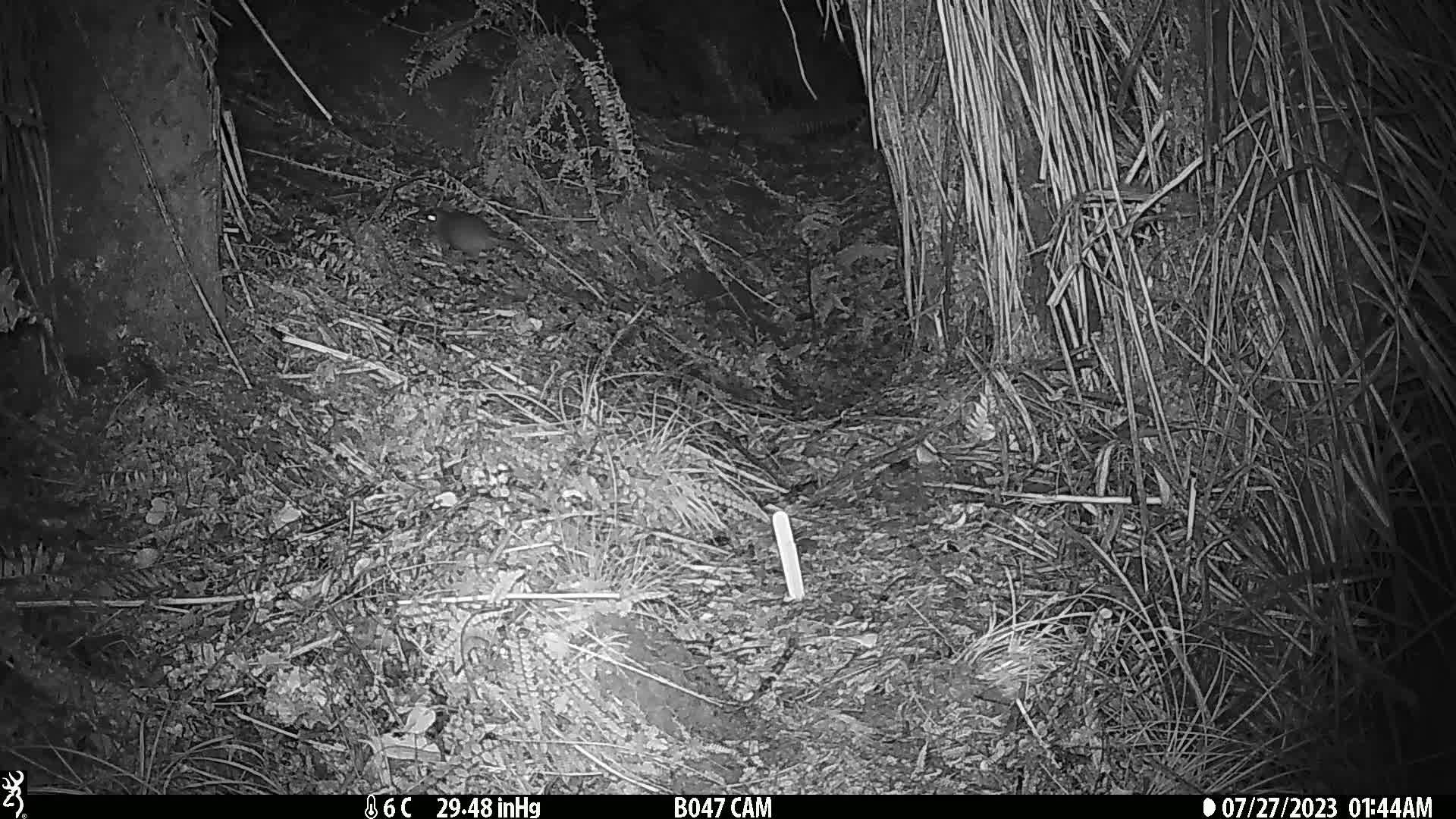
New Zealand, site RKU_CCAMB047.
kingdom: Animalia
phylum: Chordata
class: Mammalia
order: Rodentia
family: Muridae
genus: Rattus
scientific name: Rattus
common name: rat